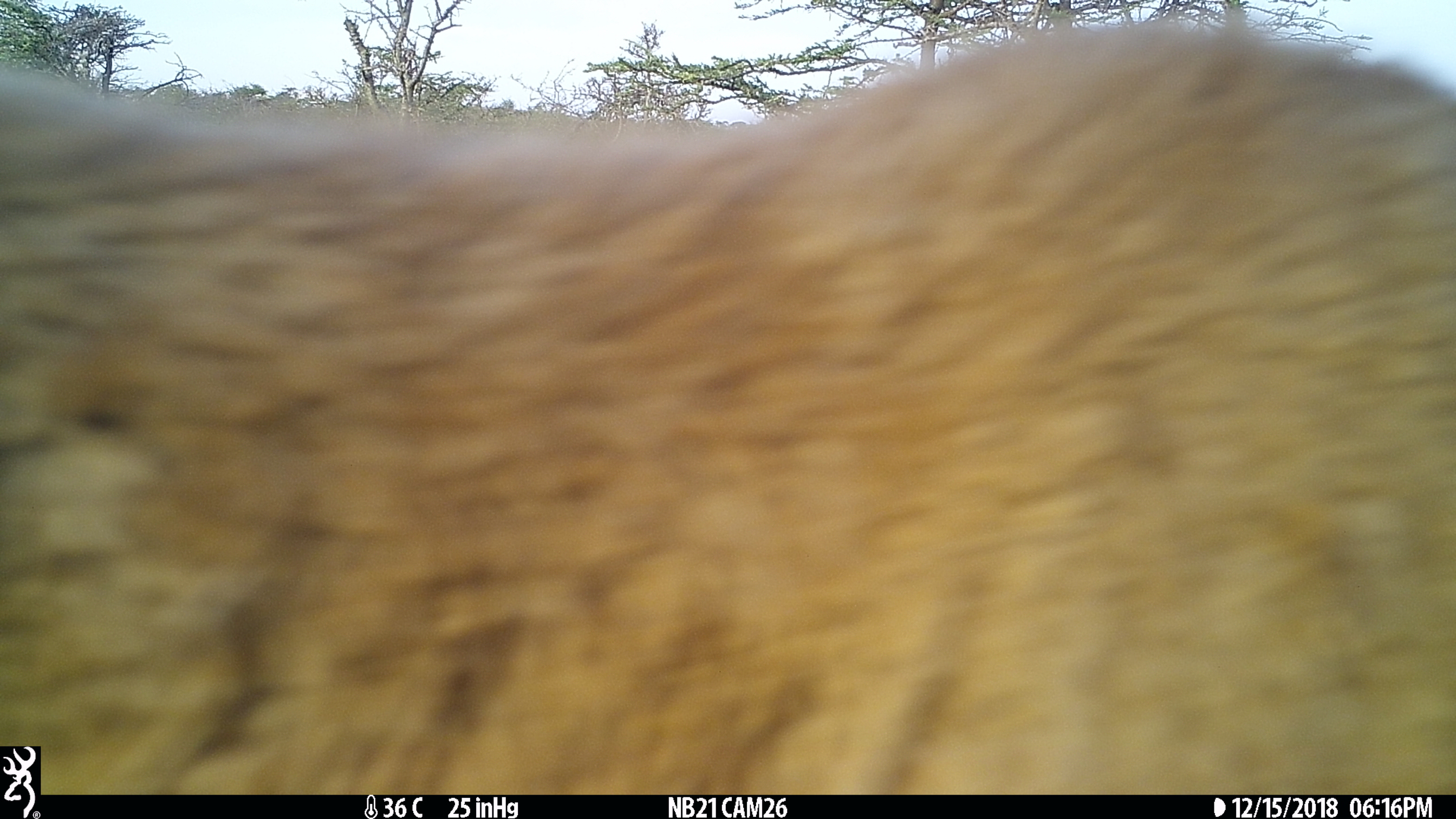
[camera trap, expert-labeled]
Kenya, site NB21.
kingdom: Animalia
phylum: Chordata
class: Mammalia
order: Artiodactyla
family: Bovidae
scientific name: Bovidae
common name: sheep or goat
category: shoat